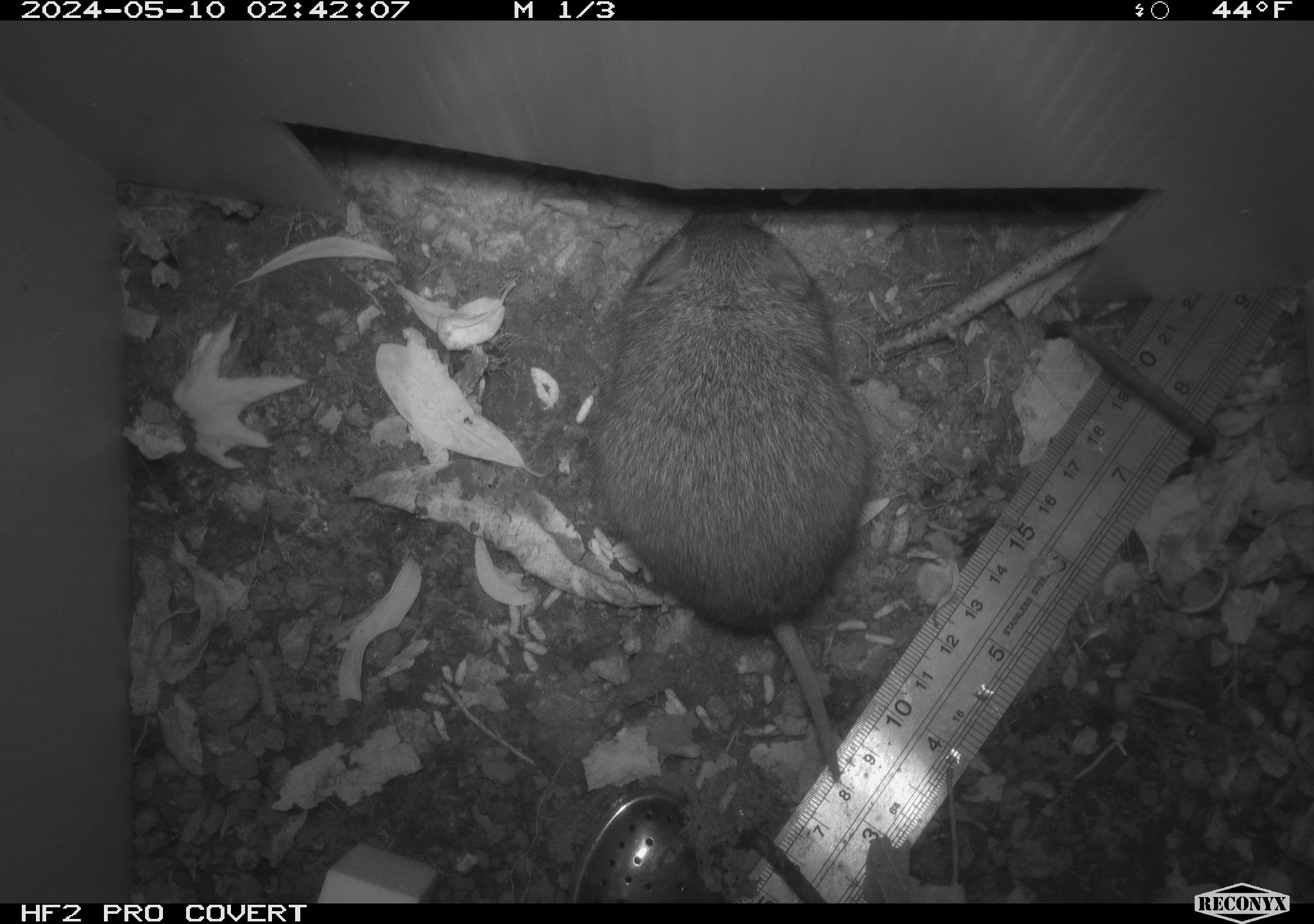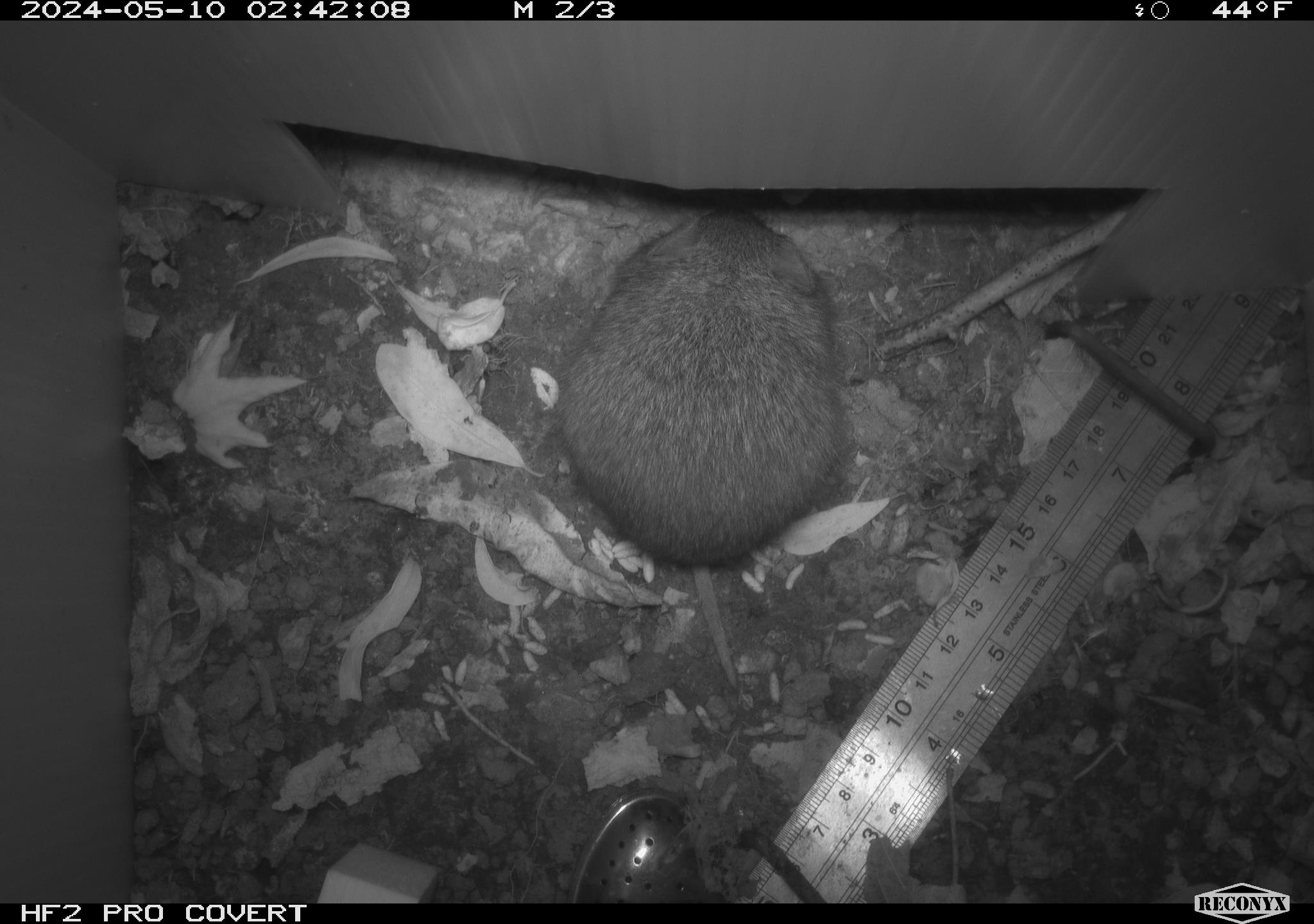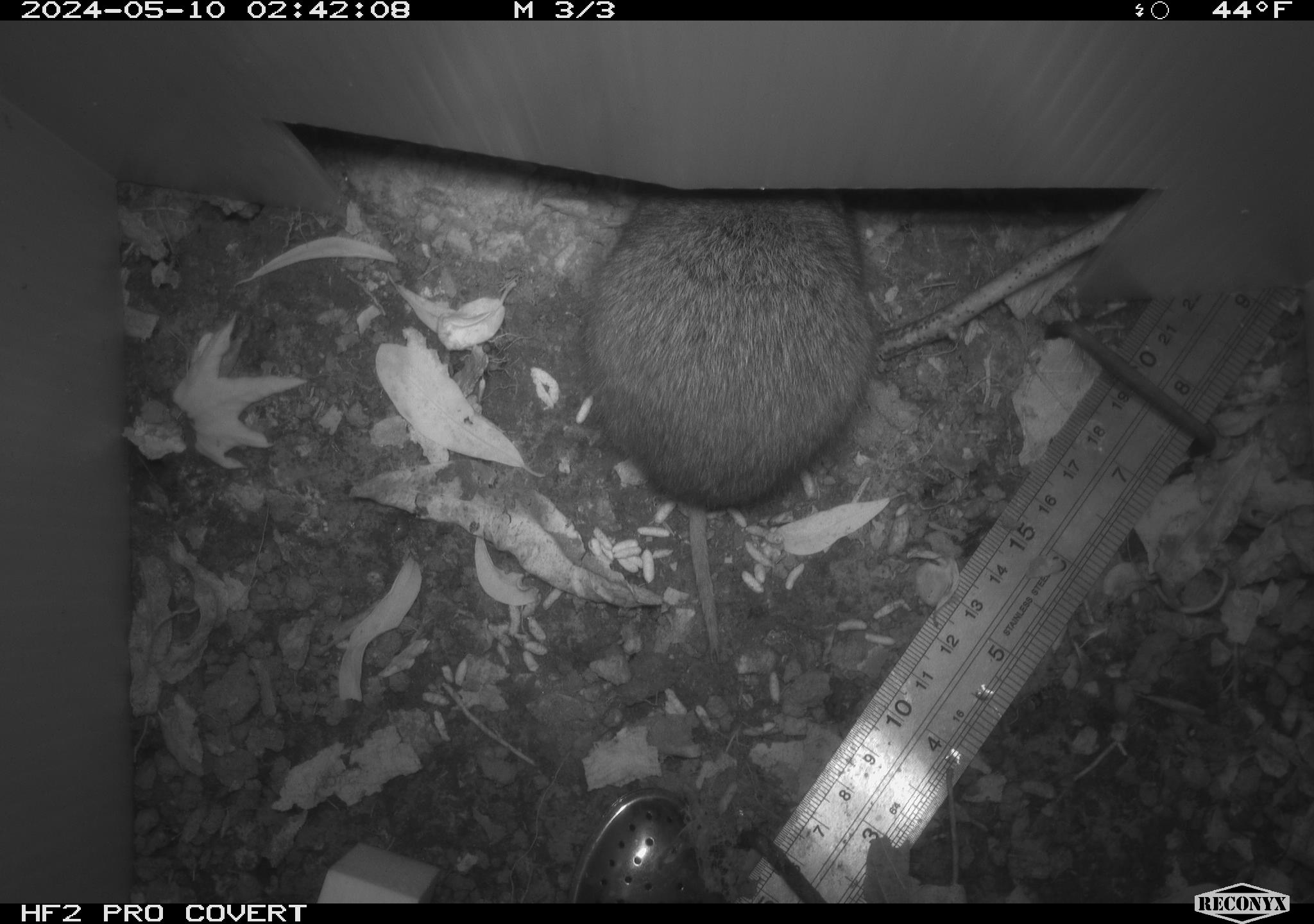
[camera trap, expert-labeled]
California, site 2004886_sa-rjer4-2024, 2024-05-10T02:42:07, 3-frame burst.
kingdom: Animalia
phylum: Chordata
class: Mammalia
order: Rodentia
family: Cricetidae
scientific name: Arvicolinae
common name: voles, lemmings, and muskrats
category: arvicolinae subfamily